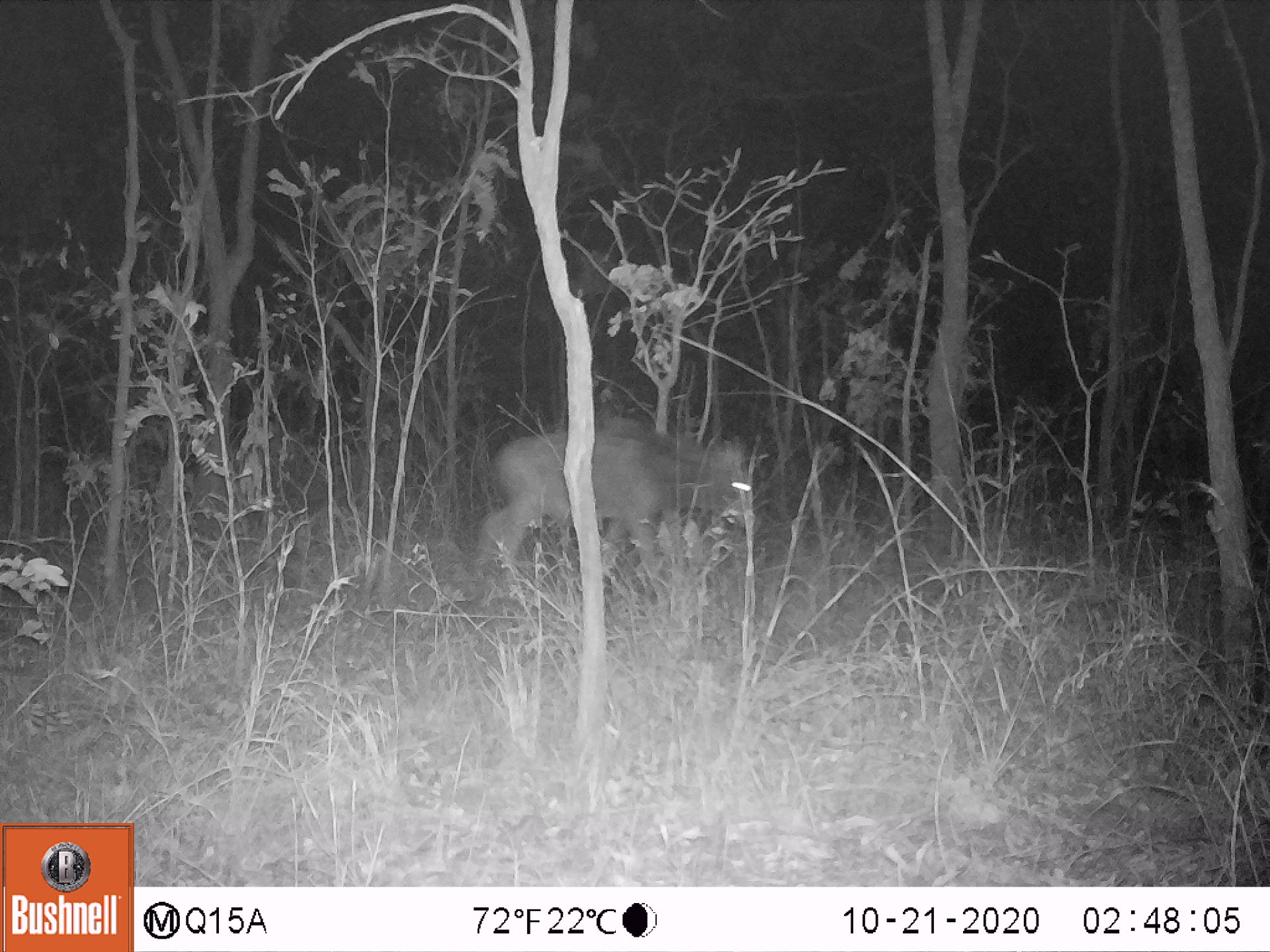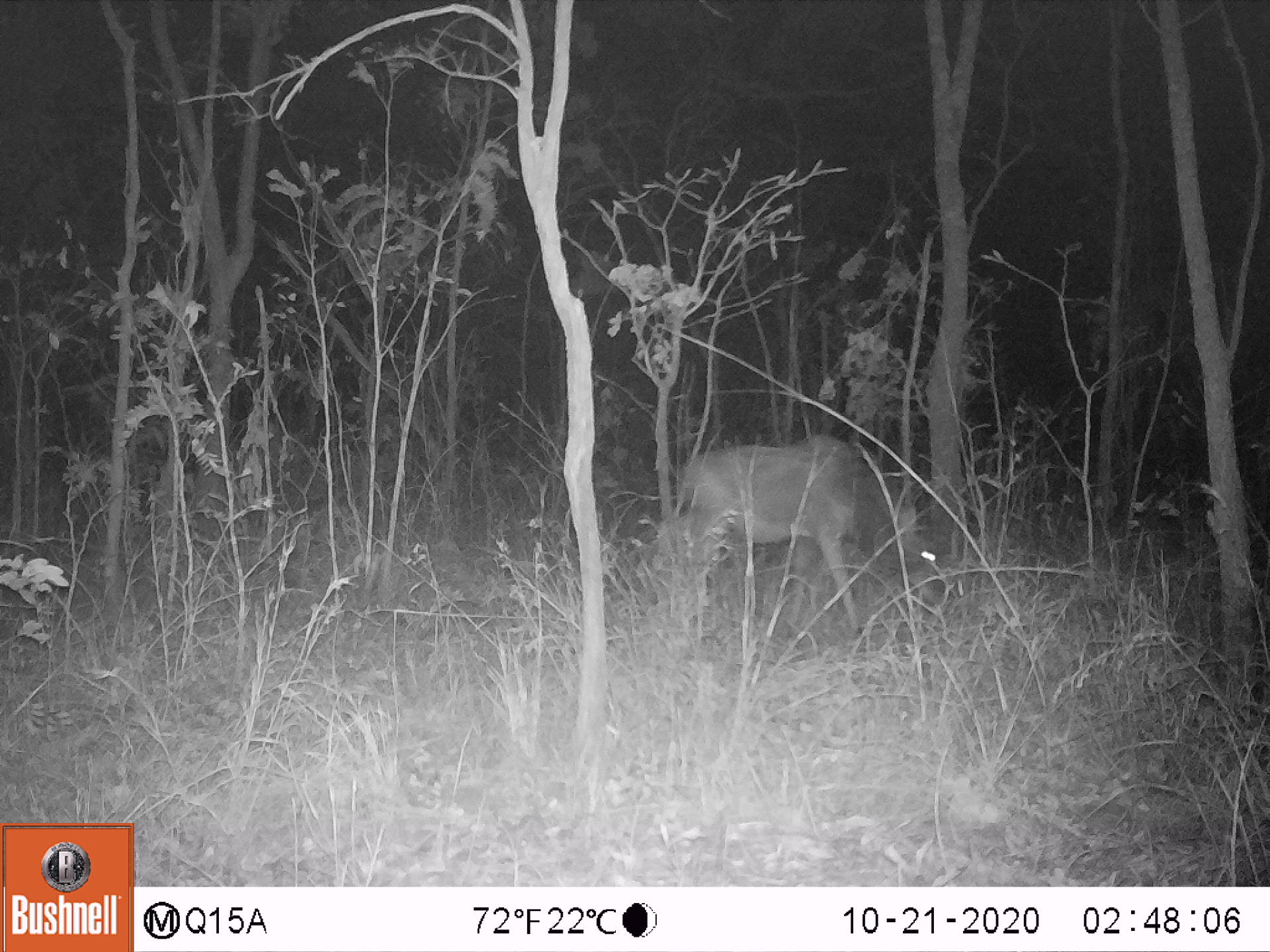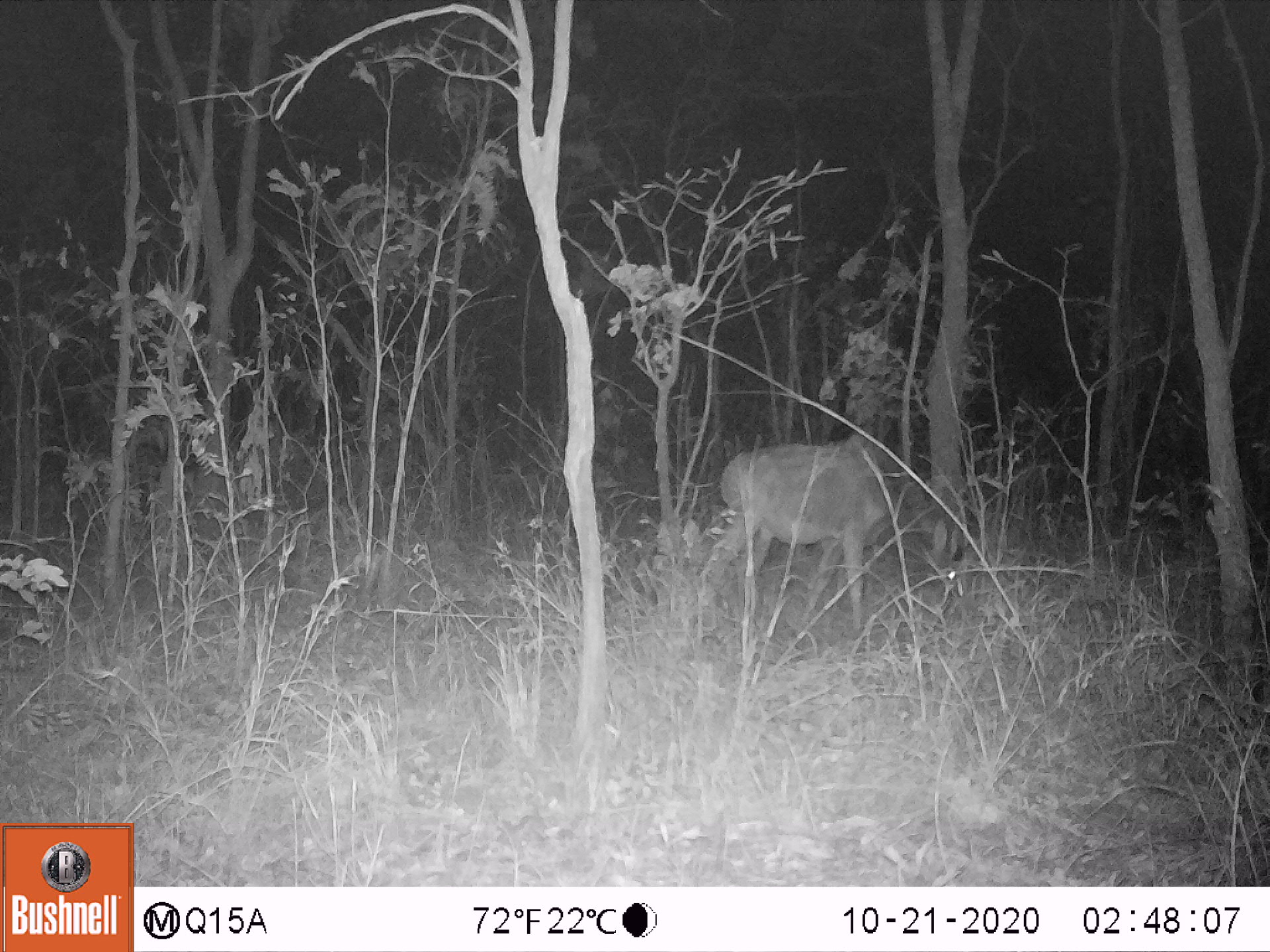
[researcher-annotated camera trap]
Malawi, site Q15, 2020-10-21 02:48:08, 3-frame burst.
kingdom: Animalia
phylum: Chordata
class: Mammalia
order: Artiodactyla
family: Bovidae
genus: Hippotragus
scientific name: Hippotragus niger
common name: sable antelope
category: sable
Sable (sable antelope) (Hippotragus niger), count 1.